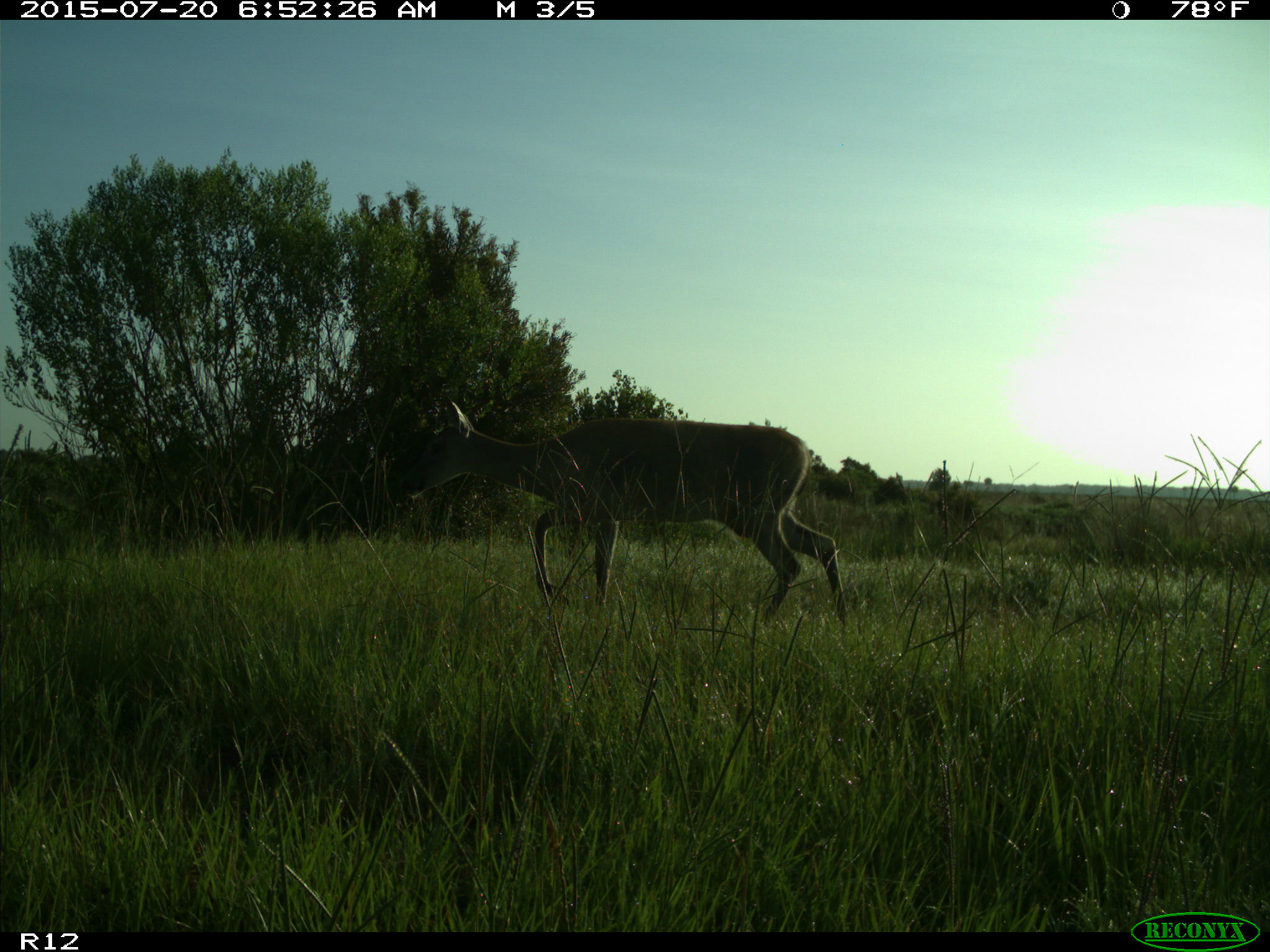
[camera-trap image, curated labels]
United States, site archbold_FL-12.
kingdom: Animalia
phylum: Chordata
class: Mammalia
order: Artiodactyla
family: Cervidae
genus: Odocoileus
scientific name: Odocoileus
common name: deer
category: unidentified deer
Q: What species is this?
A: Unidentified deer (deer) (Odocoileus).